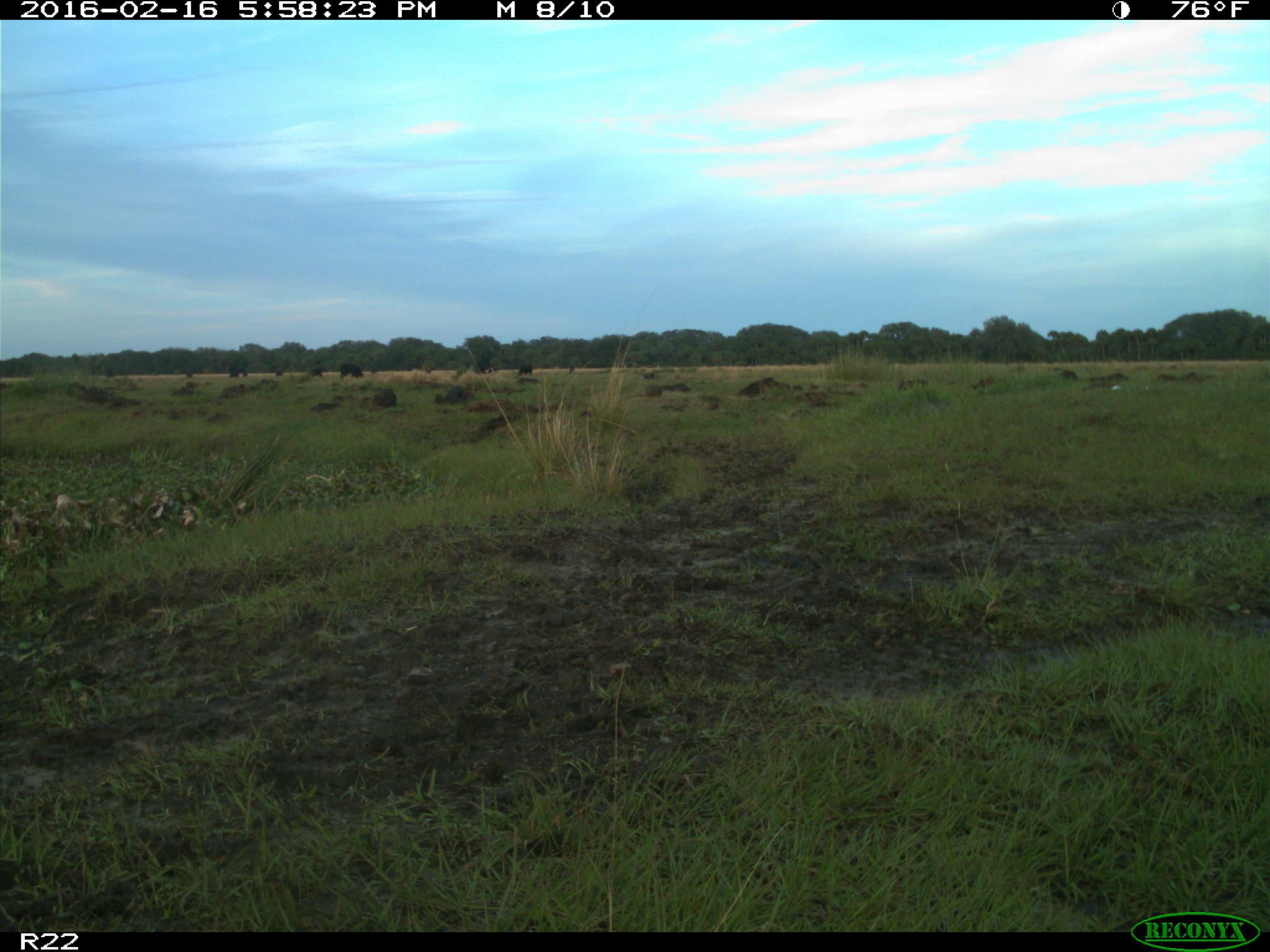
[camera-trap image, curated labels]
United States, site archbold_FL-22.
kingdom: Animalia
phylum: Chordata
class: Mammalia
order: Artiodactyla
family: Bovidae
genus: Bos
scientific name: Bos taurus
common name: domestic cow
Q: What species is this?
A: Bos taurus (domestic cow).